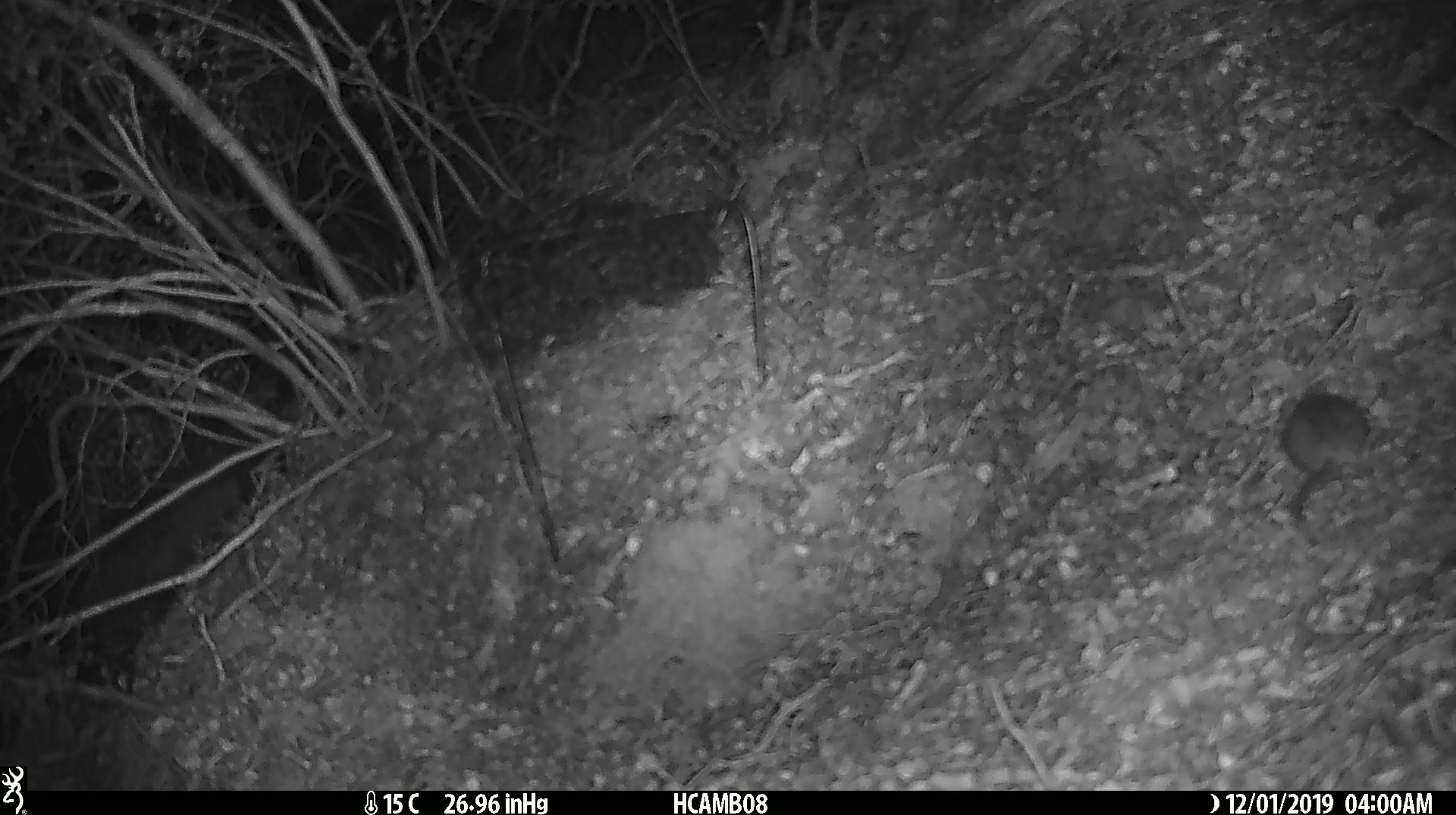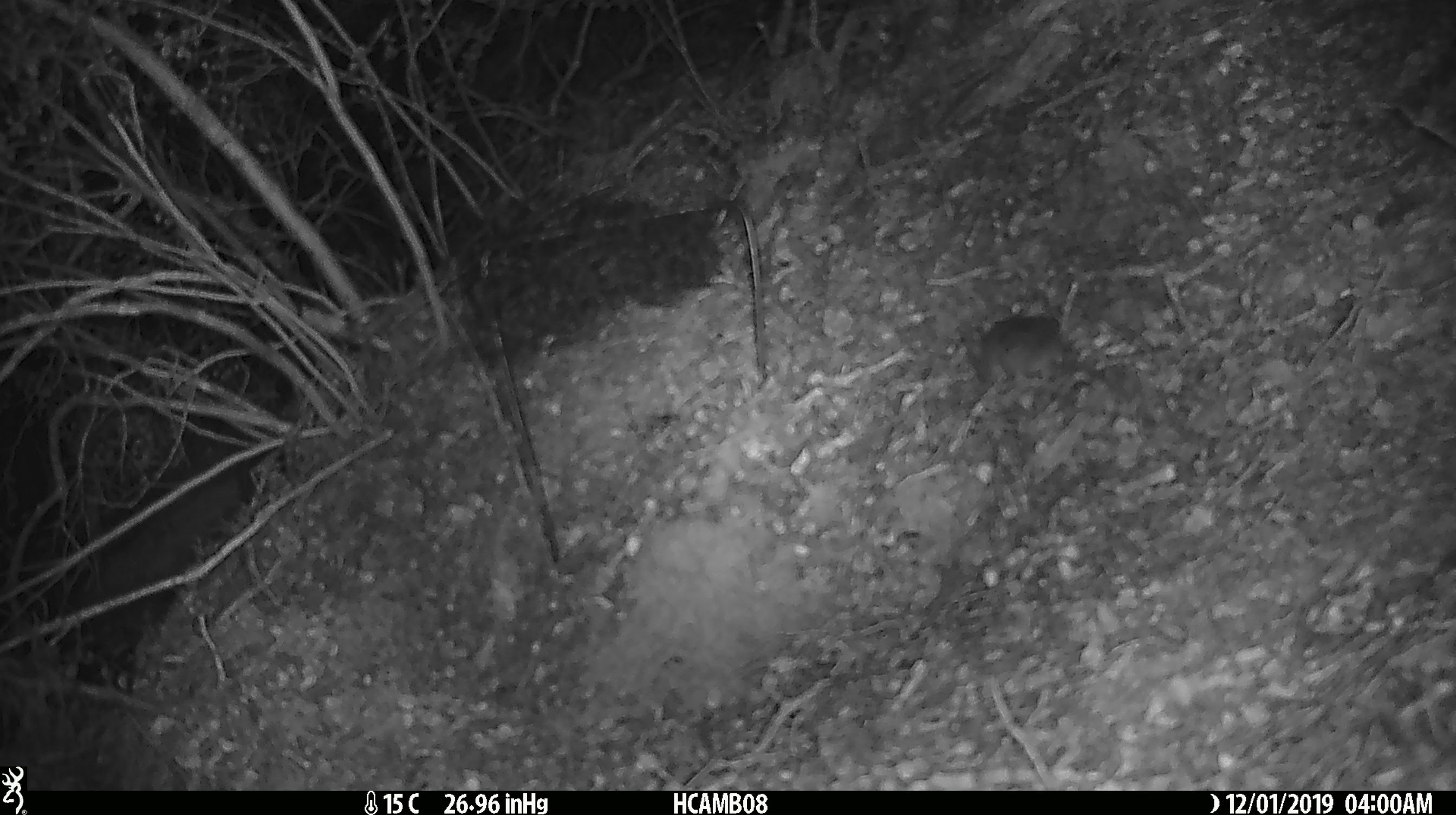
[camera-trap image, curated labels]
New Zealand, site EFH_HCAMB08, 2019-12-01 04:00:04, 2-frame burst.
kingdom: Animalia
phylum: Chordata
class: Mammalia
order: Rodentia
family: Muridae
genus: Mus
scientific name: Mus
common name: mouse